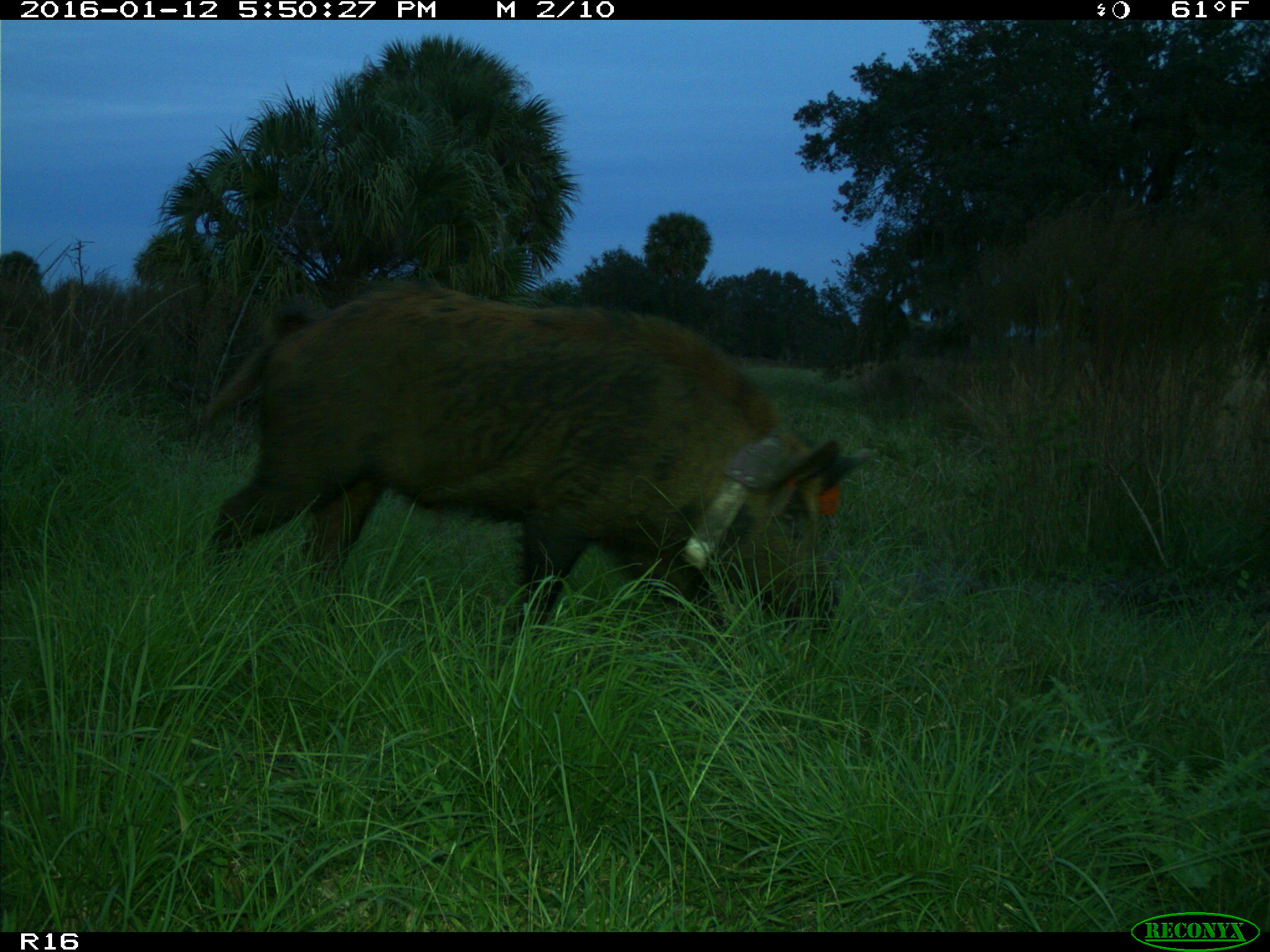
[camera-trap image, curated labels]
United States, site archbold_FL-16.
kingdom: Animalia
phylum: Chordata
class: Mammalia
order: Artiodactyla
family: Suidae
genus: Sus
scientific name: Sus scrofa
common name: wild boar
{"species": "Sus scrofa (wild boar)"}